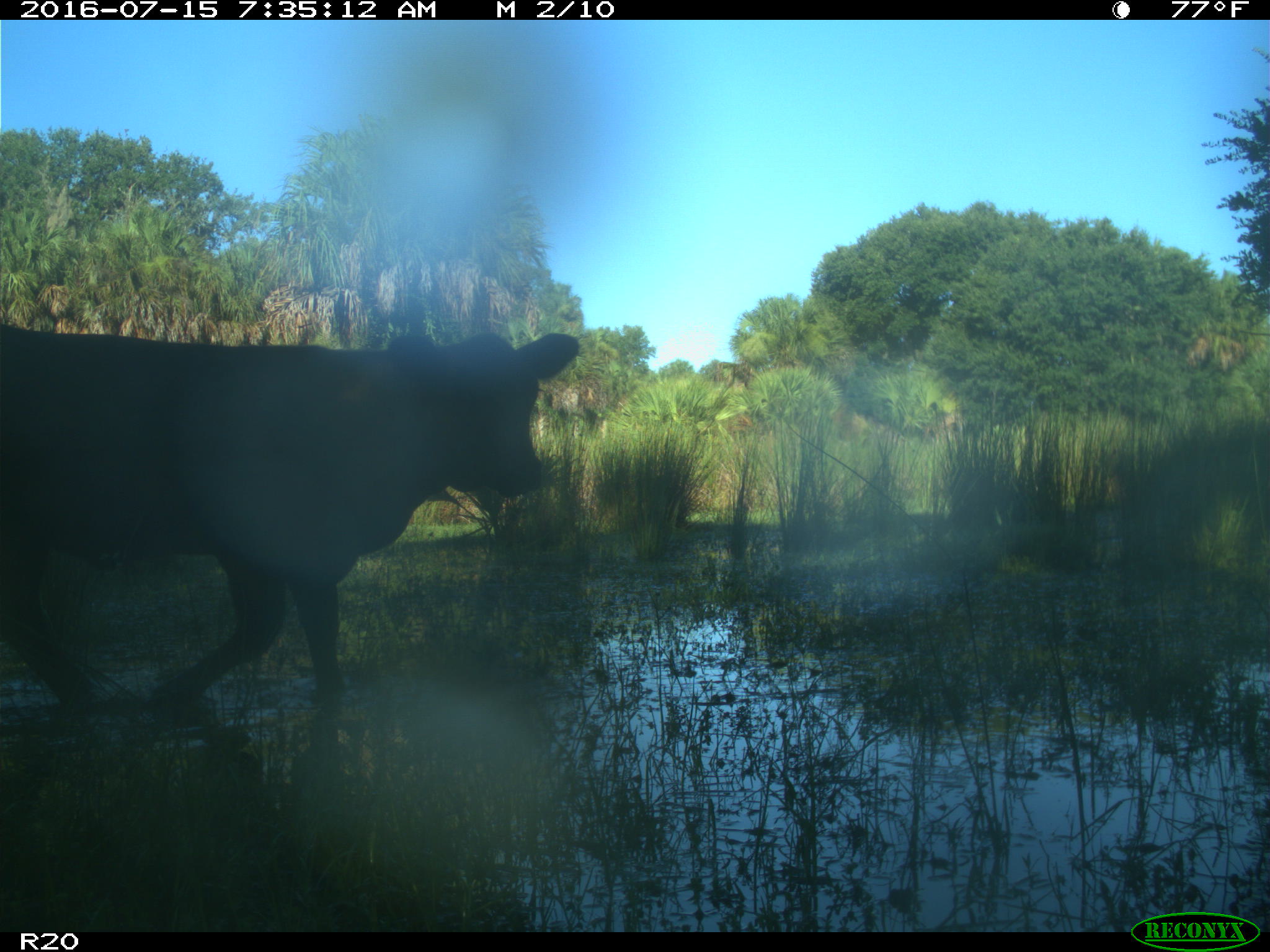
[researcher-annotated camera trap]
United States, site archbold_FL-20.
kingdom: Animalia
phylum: Chordata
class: Mammalia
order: Artiodactyla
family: Bovidae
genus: Bos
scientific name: Bos taurus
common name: domestic cow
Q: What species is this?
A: Bos taurus (domestic cow).